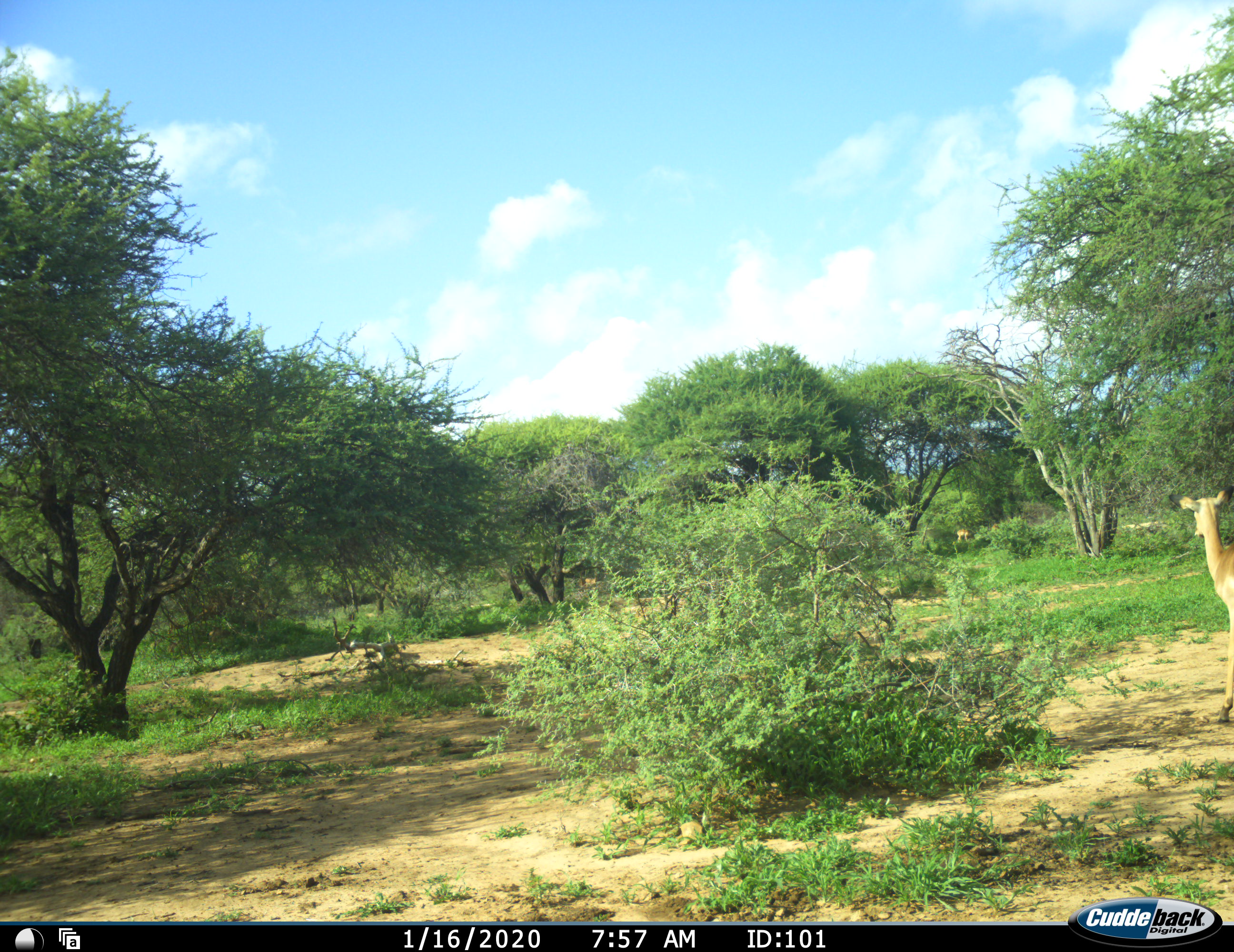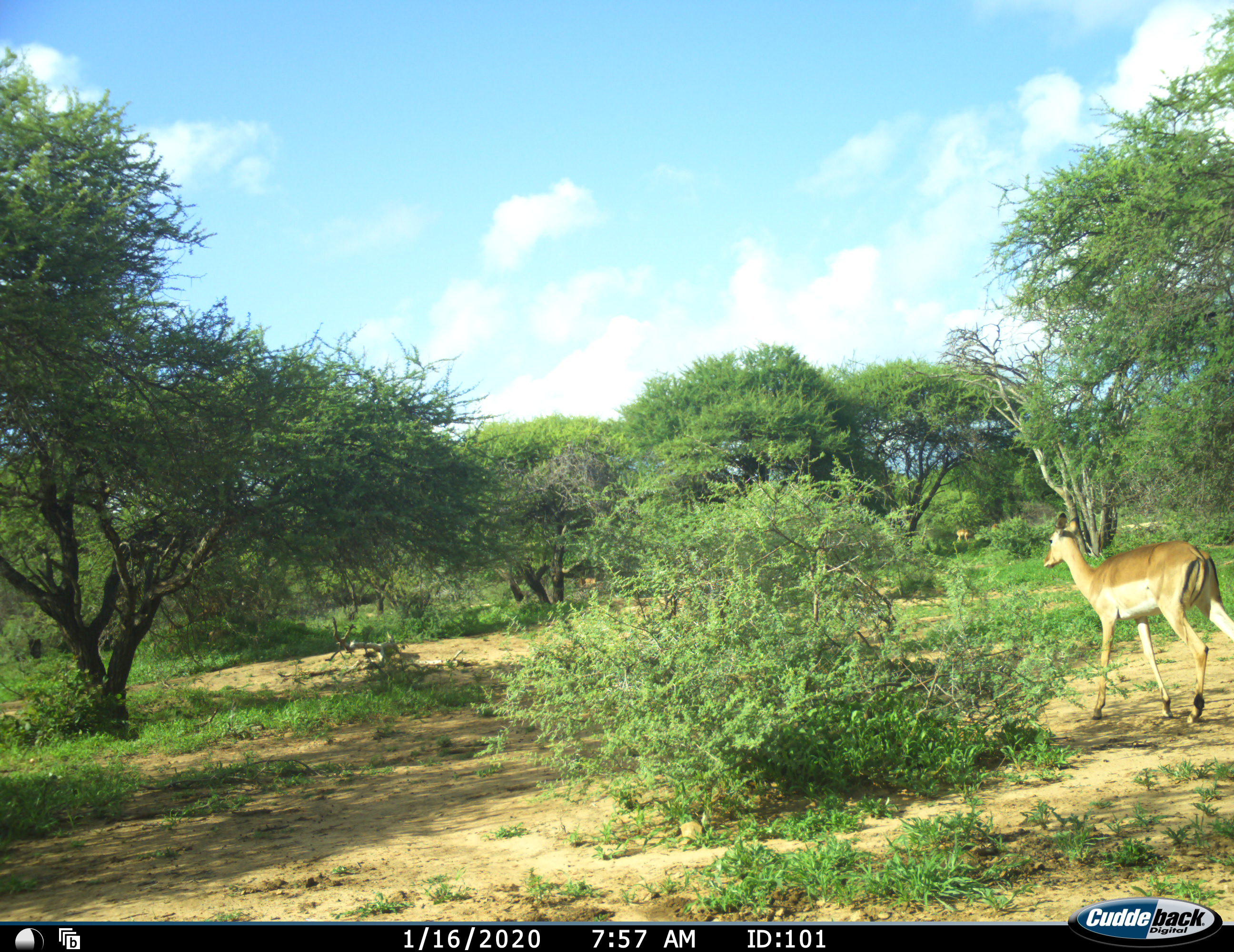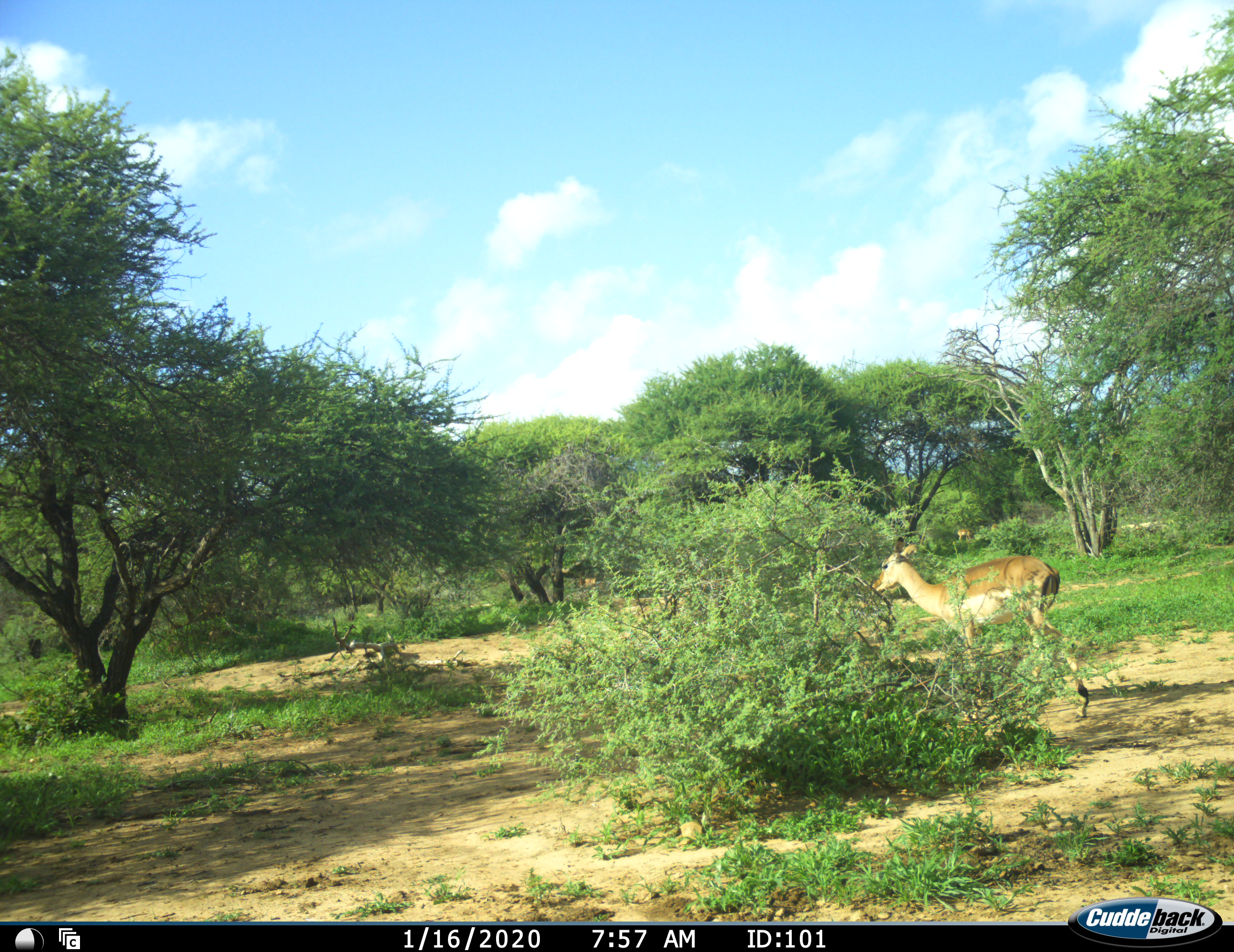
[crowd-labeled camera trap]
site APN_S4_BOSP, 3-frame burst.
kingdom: Animalia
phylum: Chordata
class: Mammalia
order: Artiodactyla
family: Bovidae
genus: Aepyceros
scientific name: Aepyceros melampus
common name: impala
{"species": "impala (Aepyceros melampus)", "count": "1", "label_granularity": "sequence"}